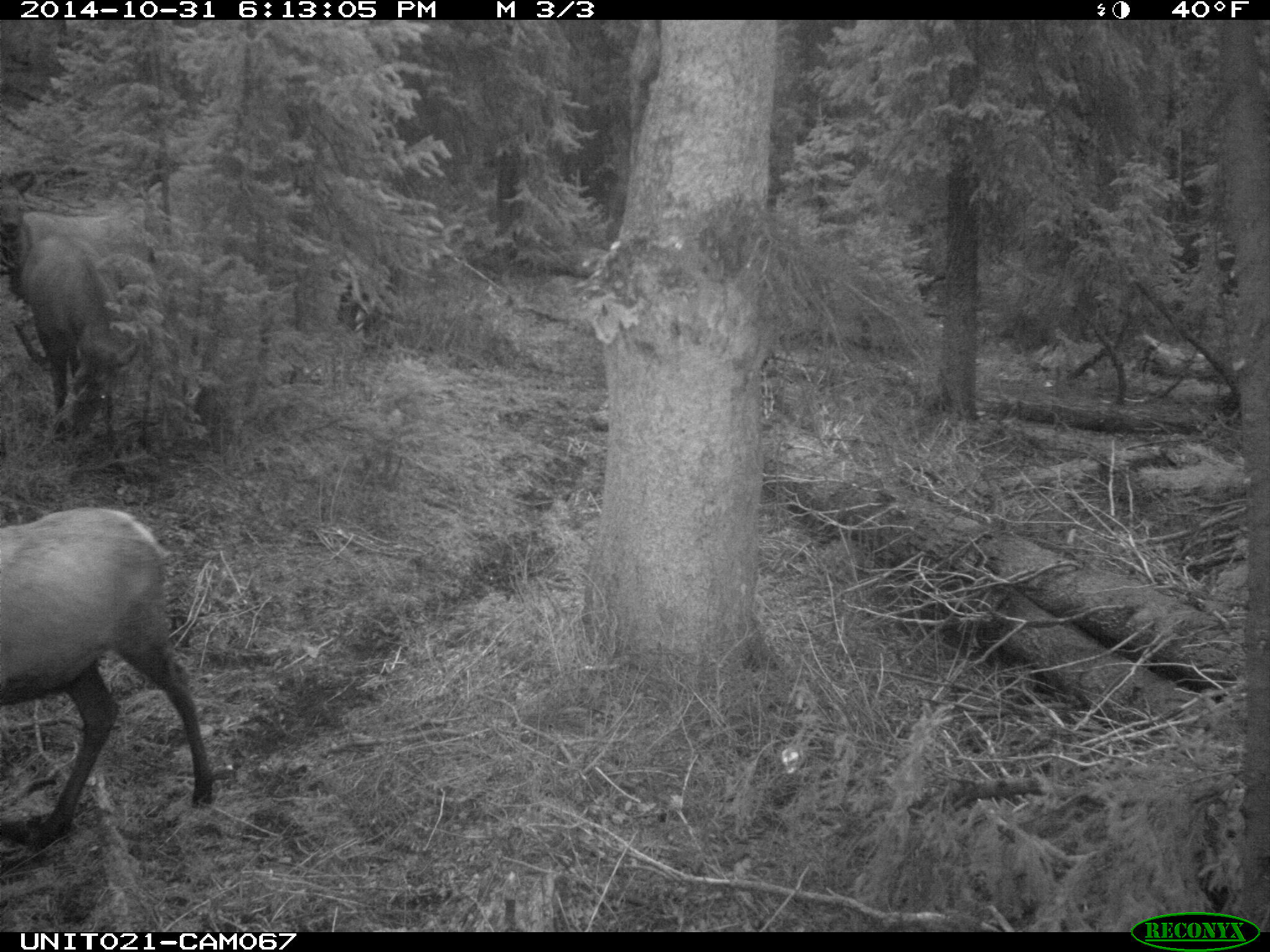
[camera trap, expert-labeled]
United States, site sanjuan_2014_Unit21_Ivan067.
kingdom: Animalia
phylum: Chordata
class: Mammalia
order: Artiodactyla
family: Cervidae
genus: Cervus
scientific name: Cervus elaphus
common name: red deer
Cervus elaphus (red deer).